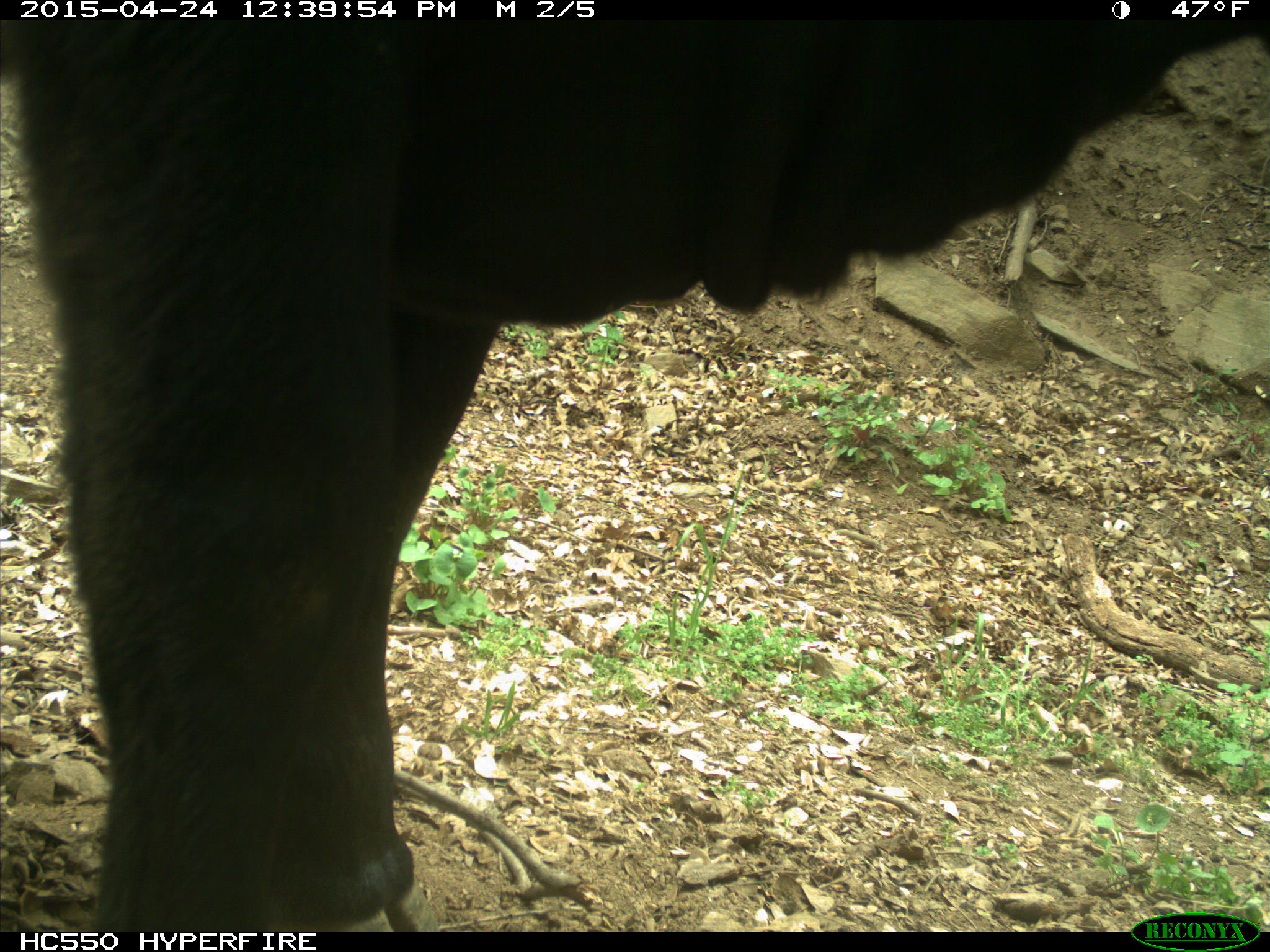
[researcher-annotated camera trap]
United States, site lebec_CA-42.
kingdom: Animalia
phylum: Chordata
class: Mammalia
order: Artiodactyla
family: Bovidae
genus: Bos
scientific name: Bos taurus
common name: domestic cow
Bos taurus (domestic cow).